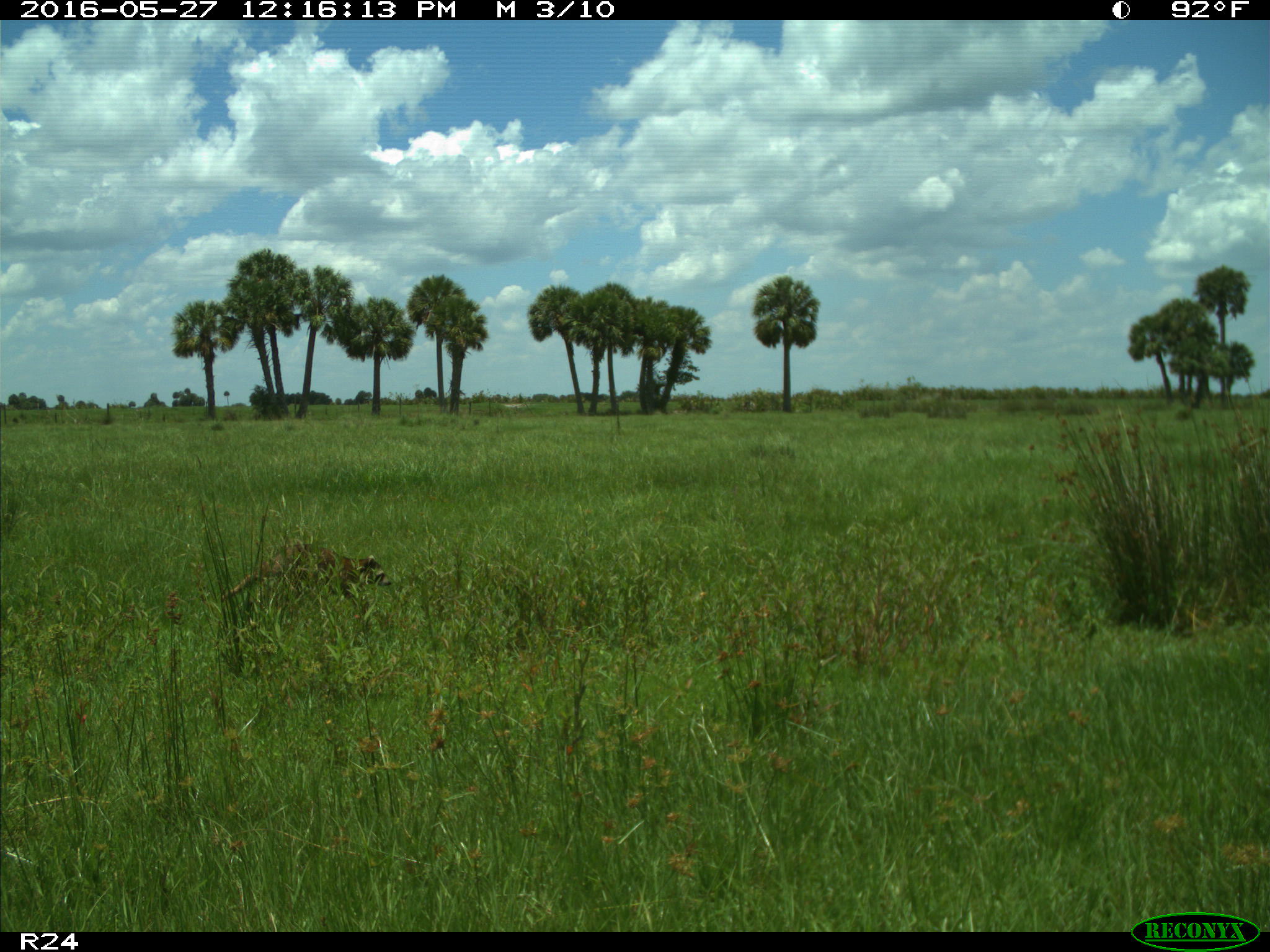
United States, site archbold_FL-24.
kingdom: Animalia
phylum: Chordata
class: Mammalia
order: Carnivora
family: Procyonidae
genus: Procyon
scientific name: Procyon lotor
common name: common raccoon